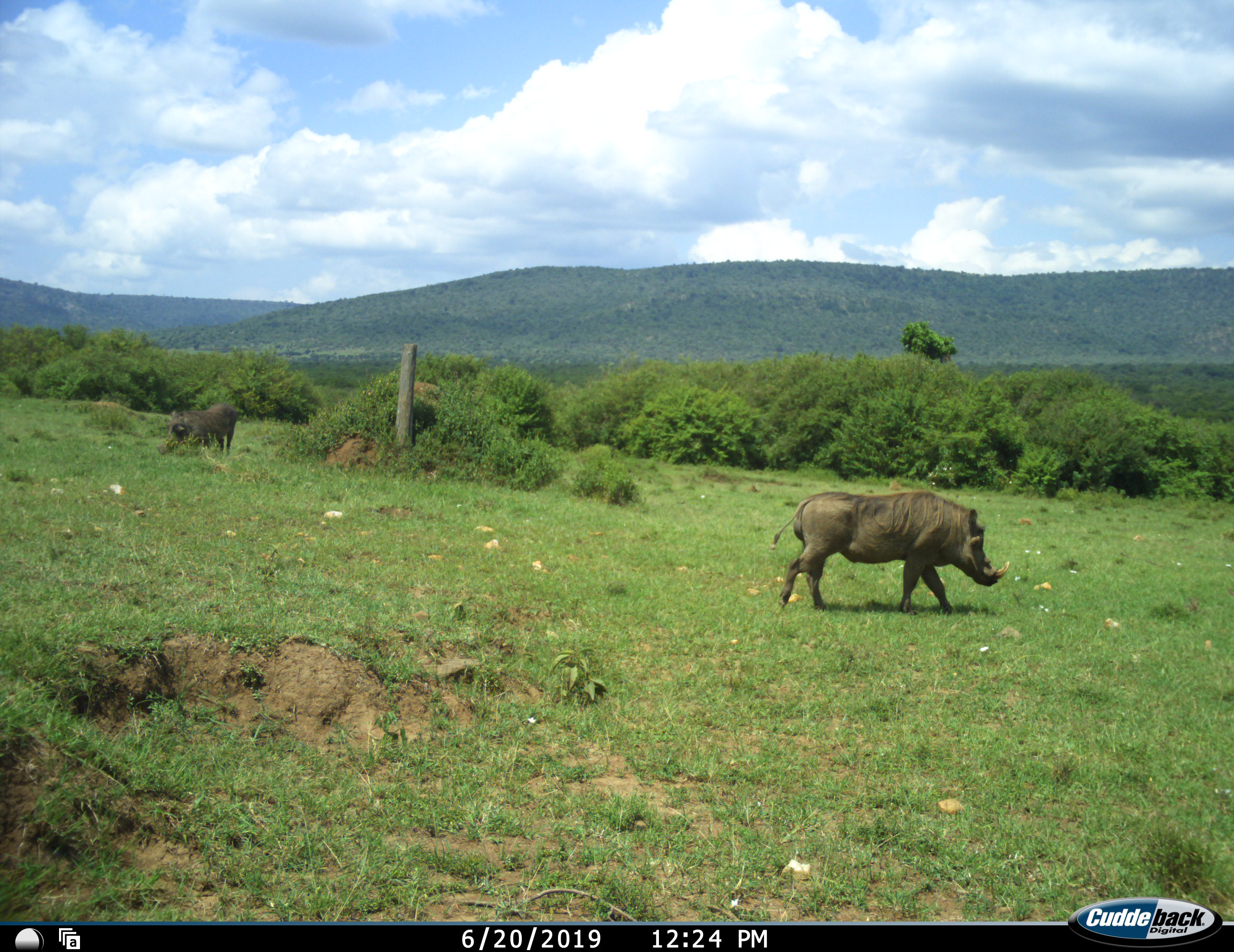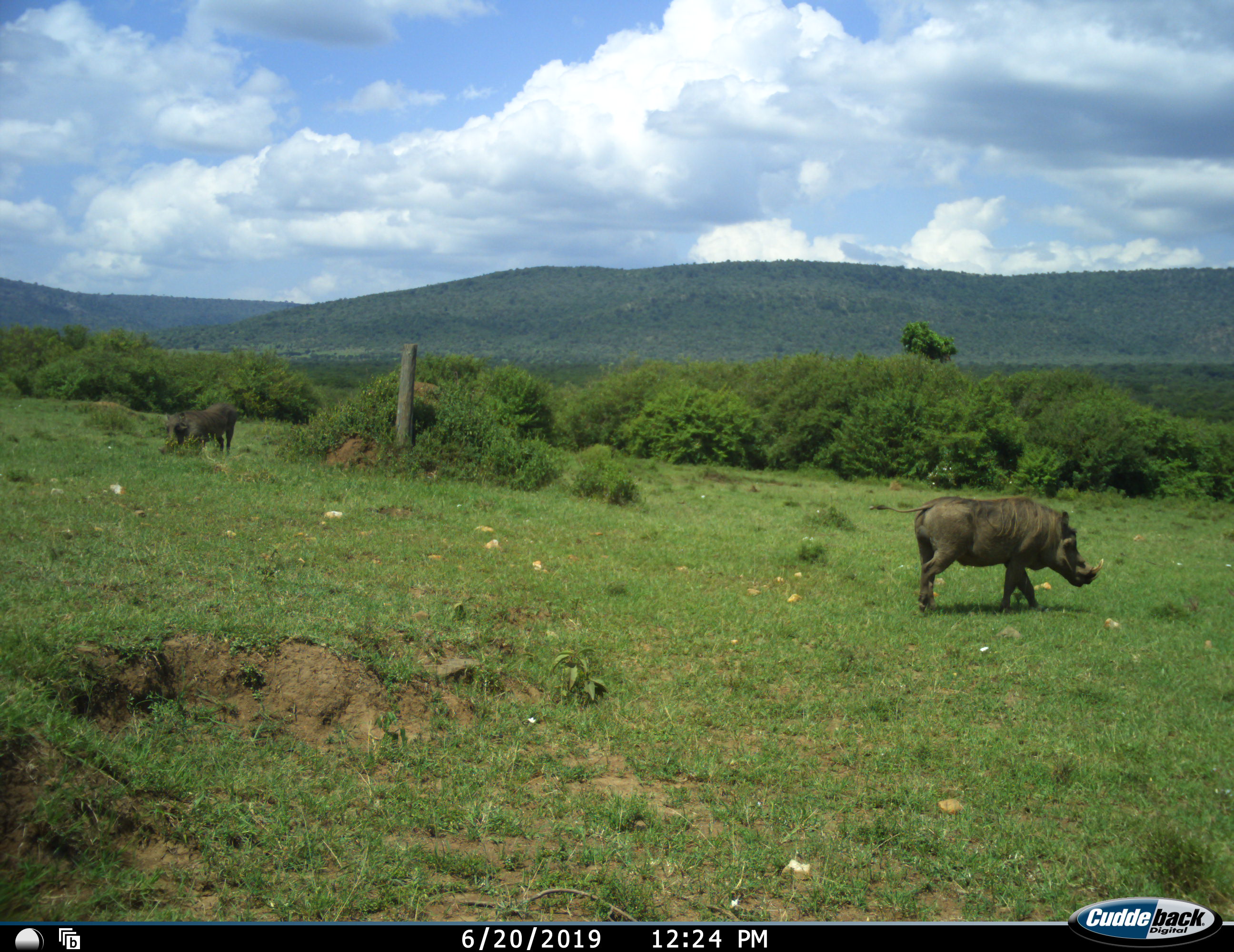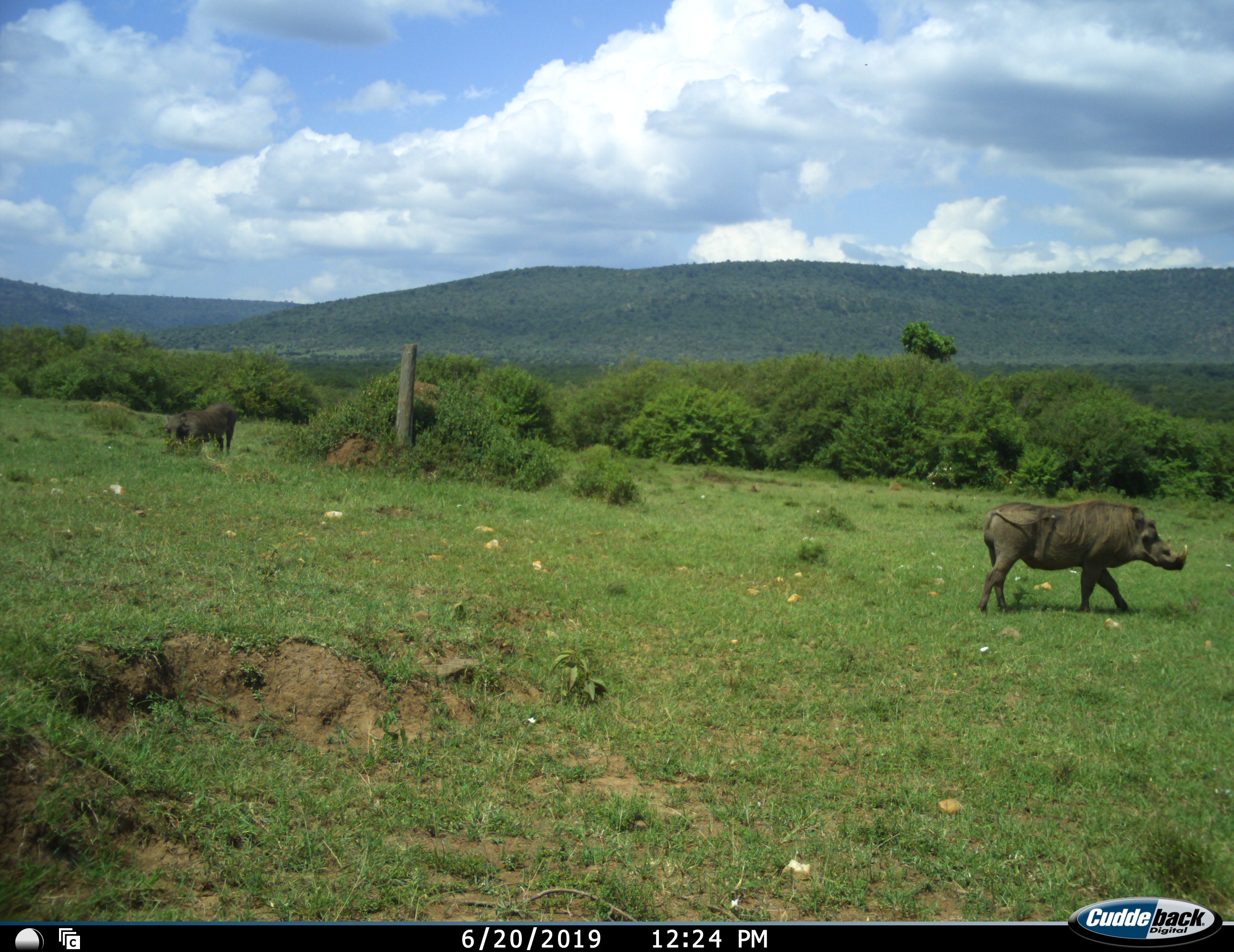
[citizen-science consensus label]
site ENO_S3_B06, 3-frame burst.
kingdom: Animalia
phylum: Chordata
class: Mammalia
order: Artiodactyla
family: Suidae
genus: Phacochoerus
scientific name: Phacochoerus africanus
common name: warthog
Warthog (Phacochoerus africanus), count 2. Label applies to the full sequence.